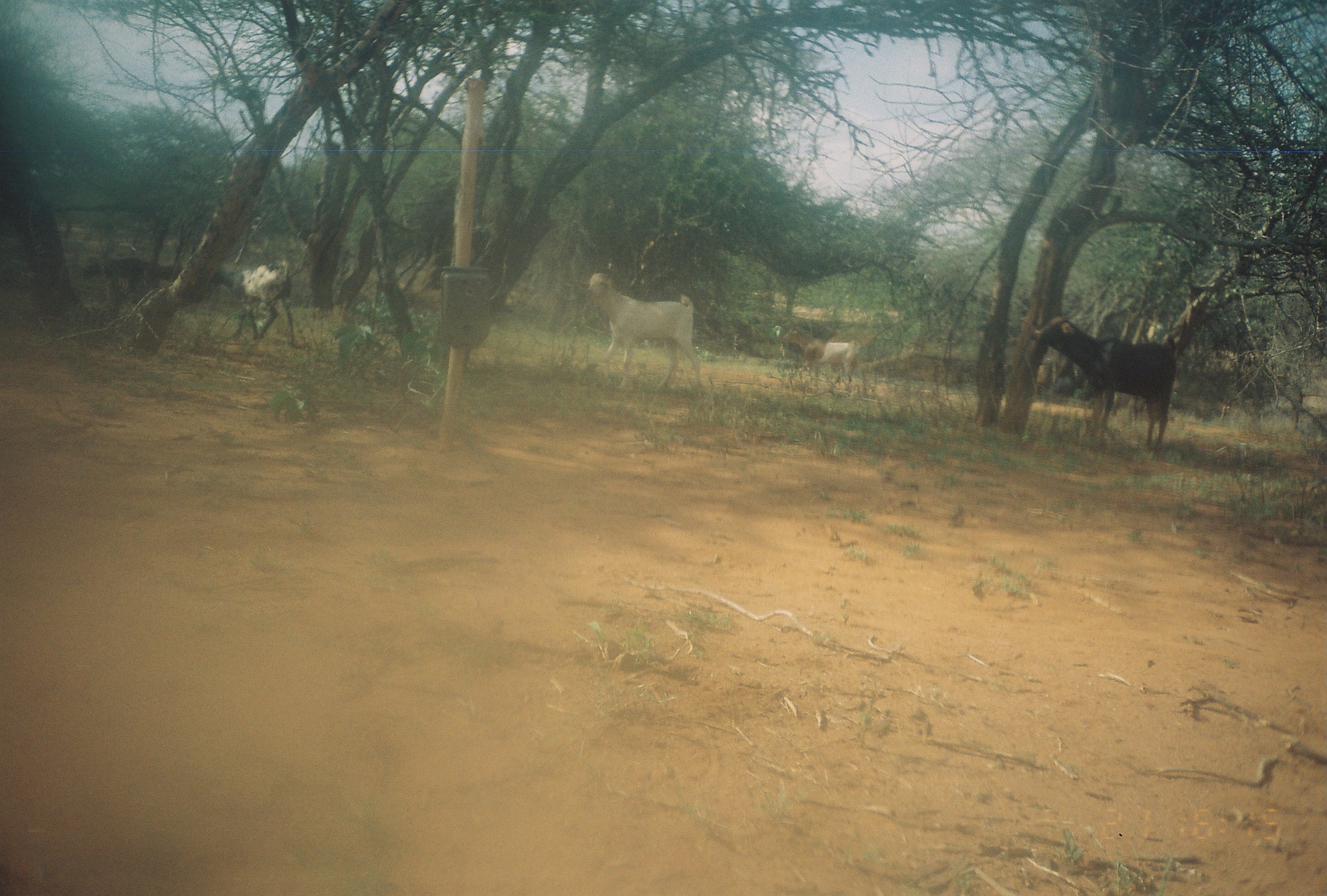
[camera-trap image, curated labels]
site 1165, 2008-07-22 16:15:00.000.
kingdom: Animalia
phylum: Chordata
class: Mammalia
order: Artiodactyla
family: Bovidae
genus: Capra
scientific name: Capra aegagrus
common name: wild goat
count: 5